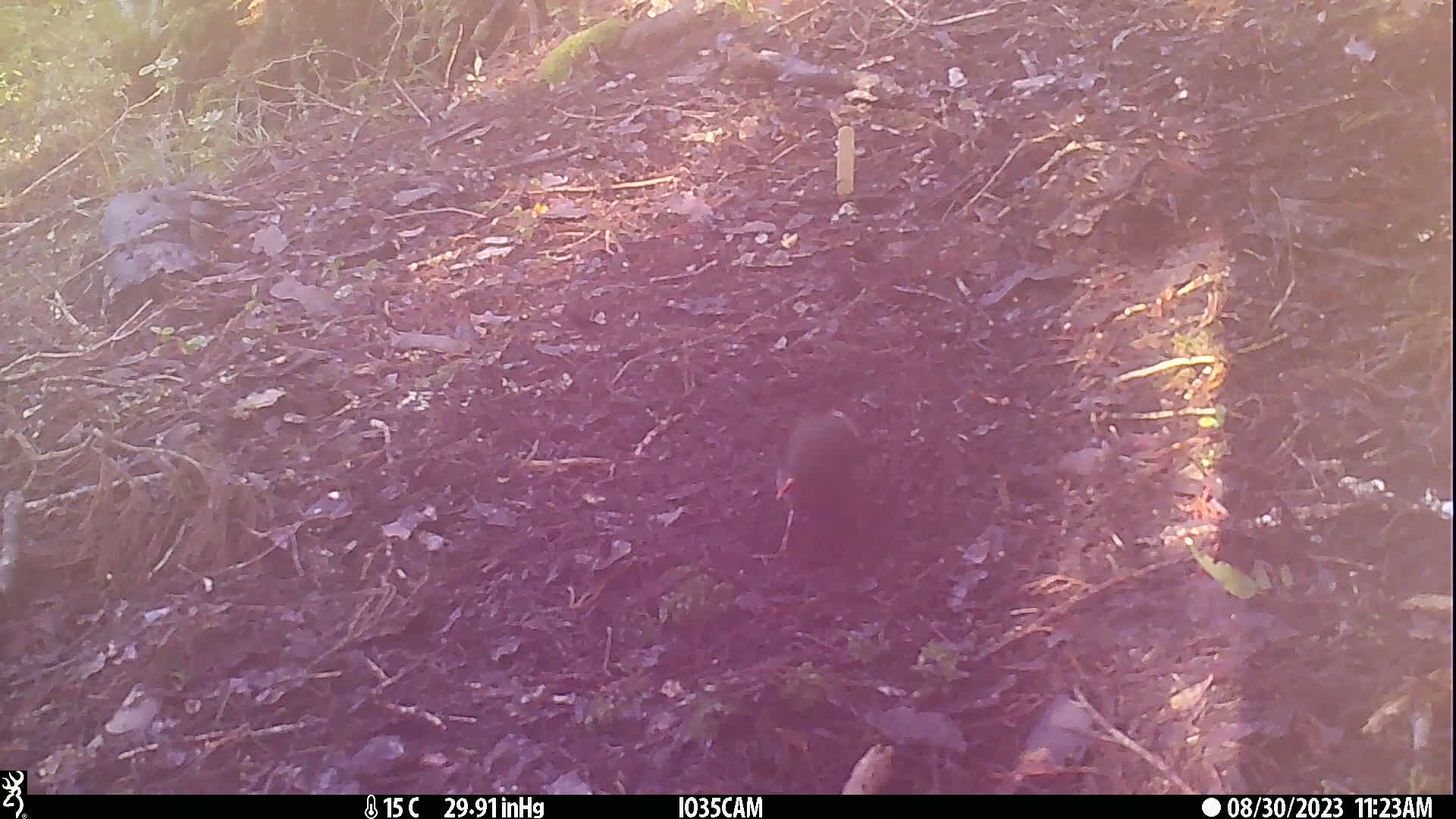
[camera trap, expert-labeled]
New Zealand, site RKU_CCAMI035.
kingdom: Animalia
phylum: Chordata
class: Aves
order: Passeriformes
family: Turdidae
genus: Turdus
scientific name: Turdus merula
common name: eurasian blackbird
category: blackbird